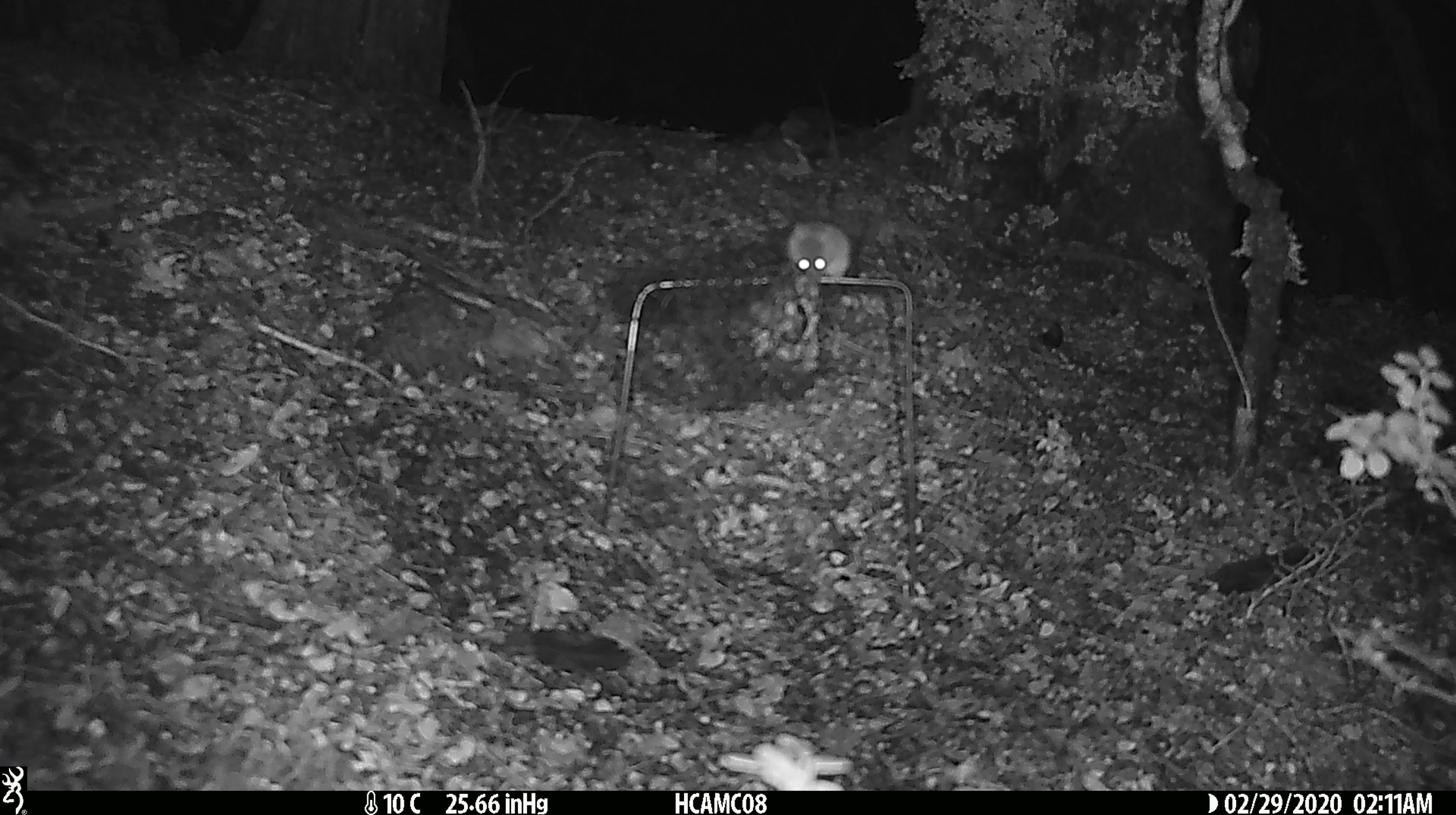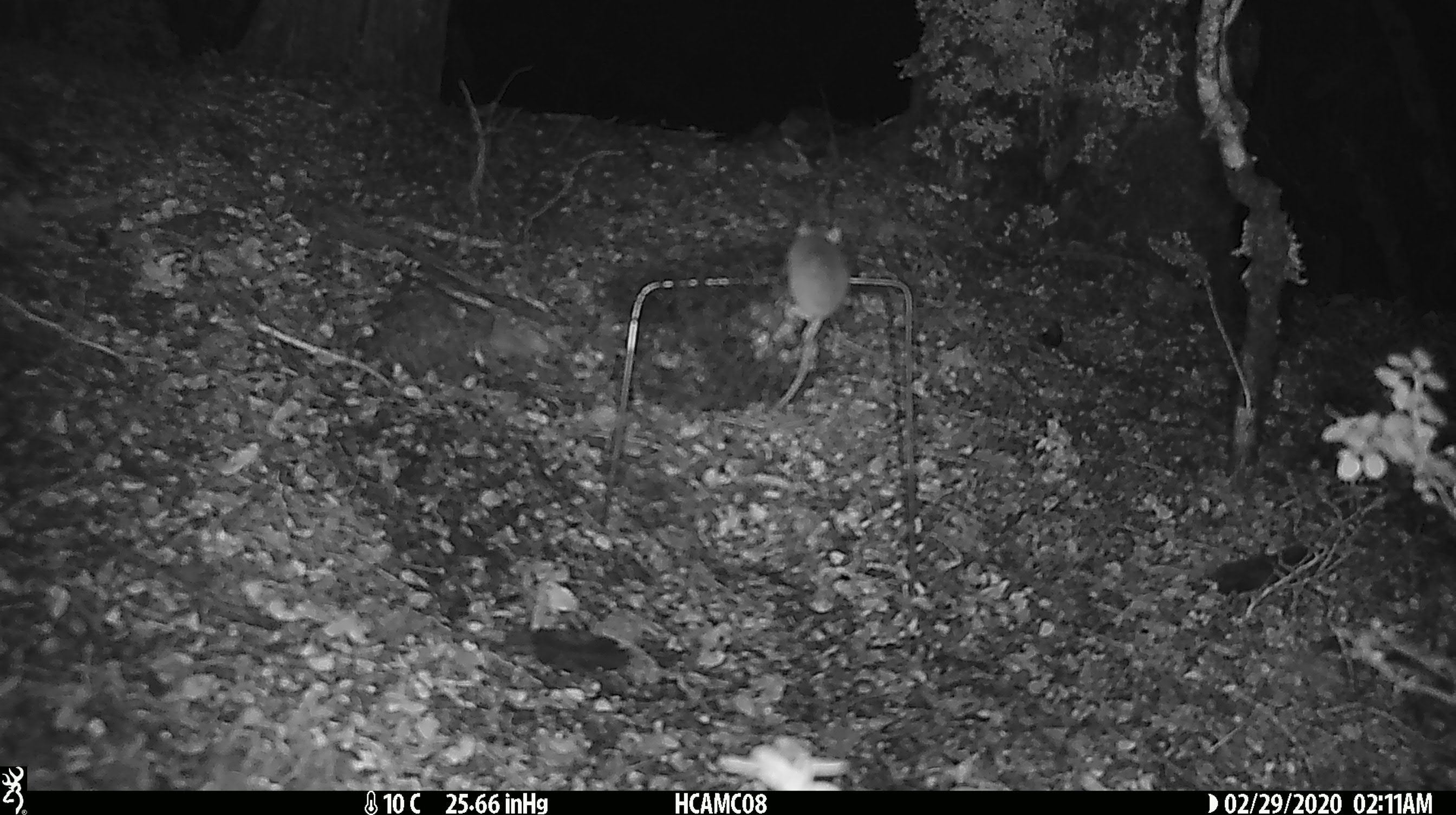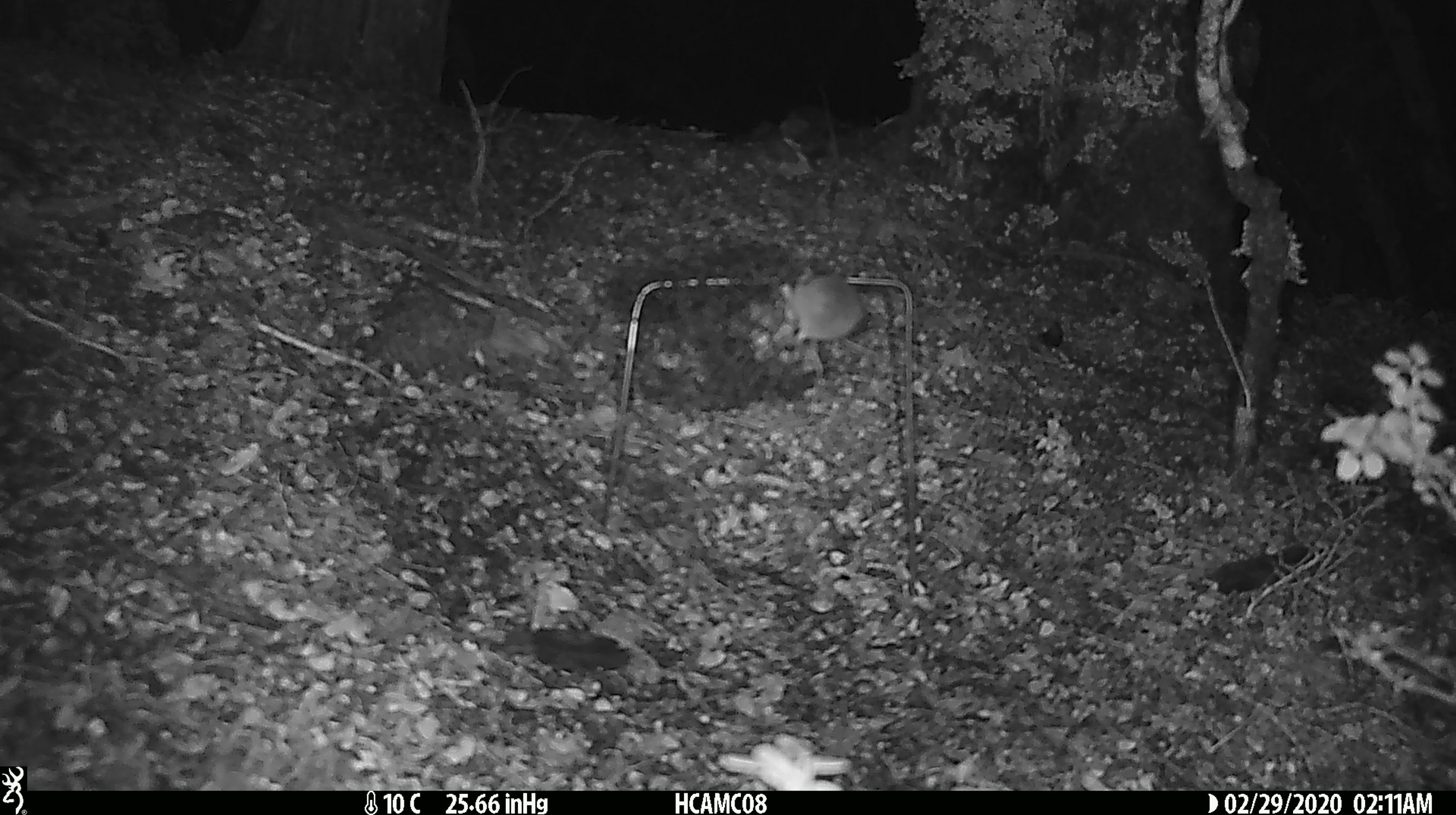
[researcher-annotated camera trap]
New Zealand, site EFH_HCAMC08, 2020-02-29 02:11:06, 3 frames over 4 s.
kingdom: Animalia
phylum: Chordata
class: Mammalia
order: Rodentia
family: Muridae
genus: Mus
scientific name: Mus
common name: mouse